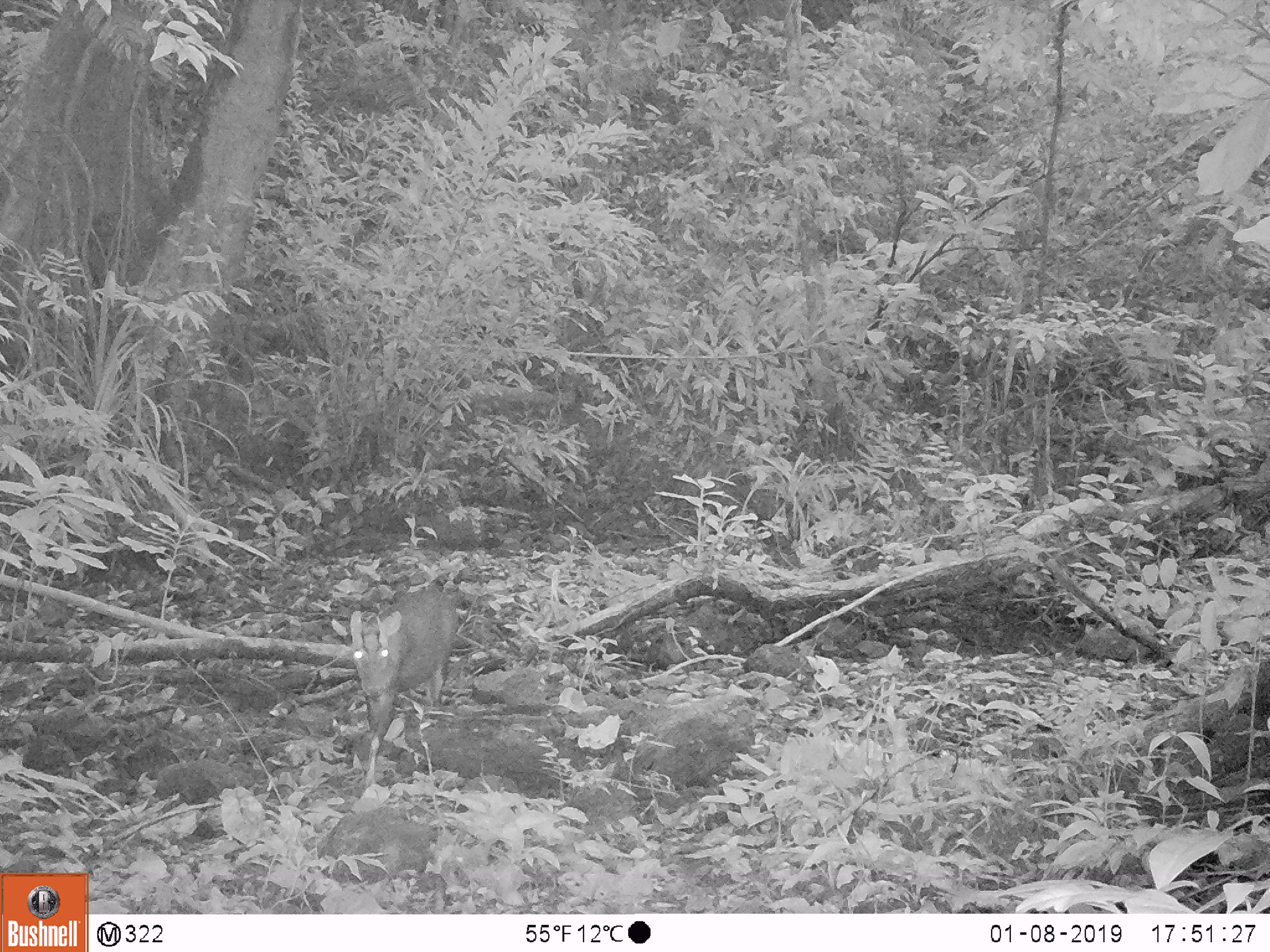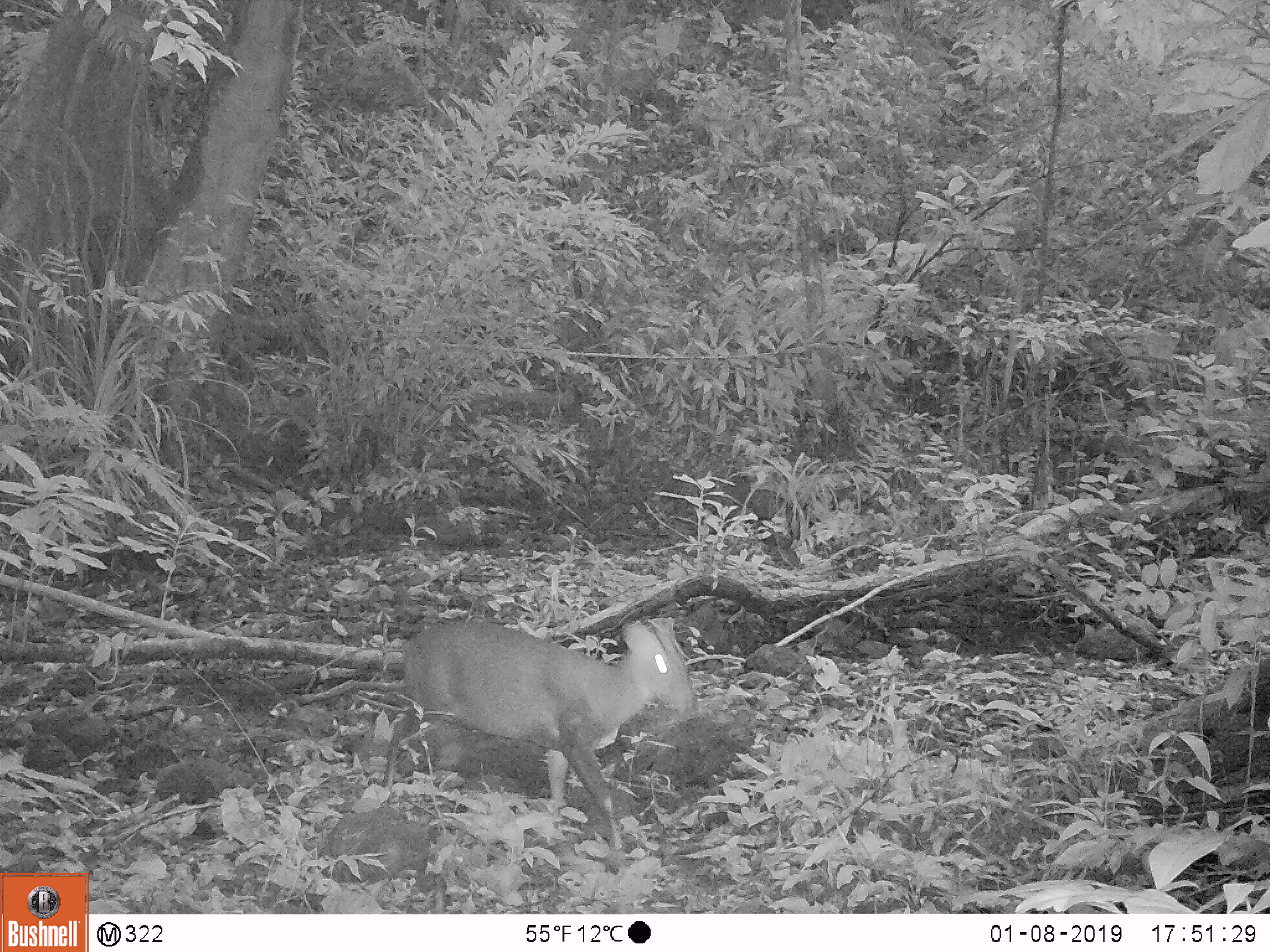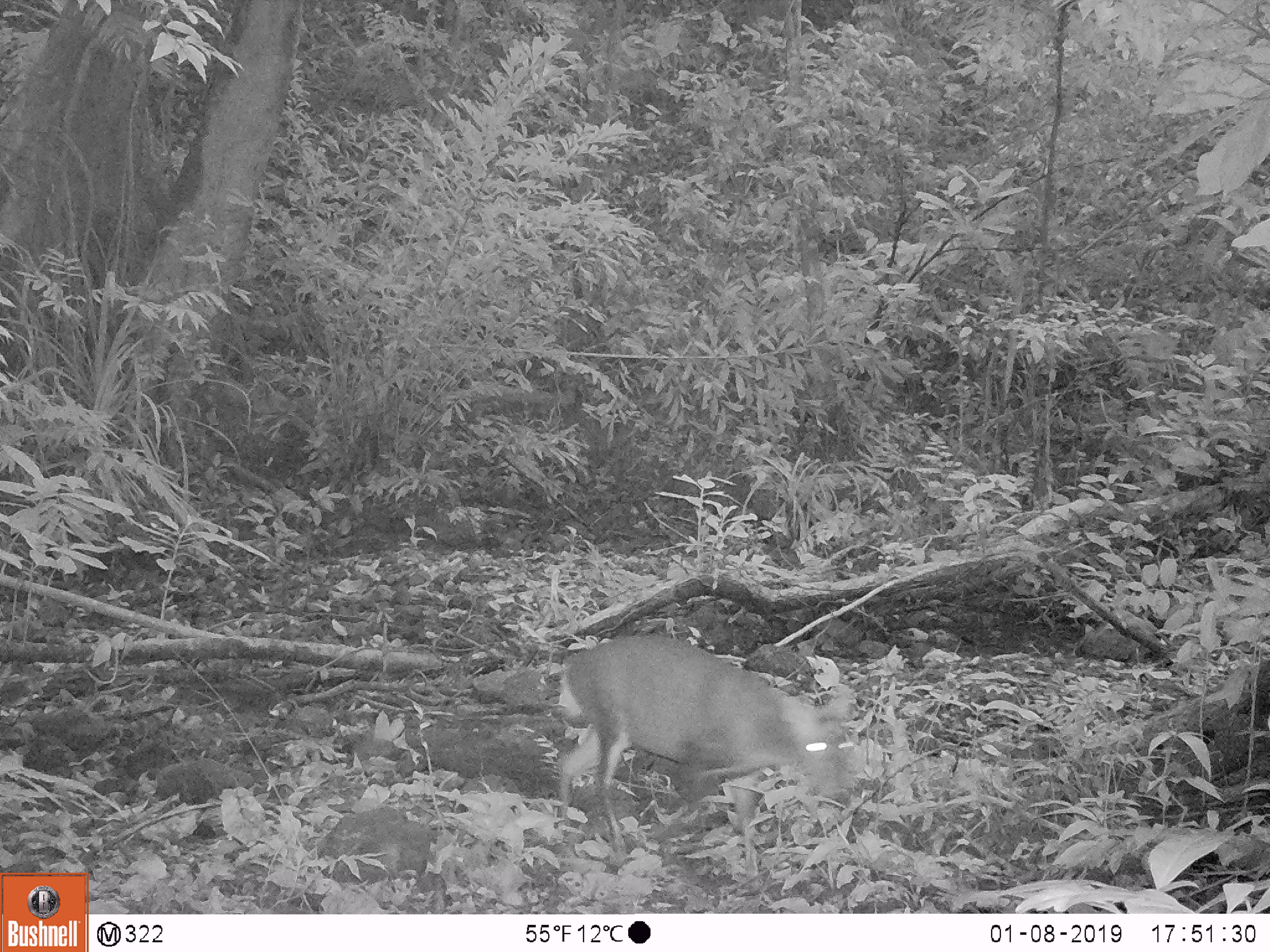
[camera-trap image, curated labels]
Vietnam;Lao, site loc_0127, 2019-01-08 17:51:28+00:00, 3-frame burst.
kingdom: Animalia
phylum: Chordata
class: Mammalia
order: Artiodactyla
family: Cervidae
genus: Muntiacus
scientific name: Muntiacus rooseveltorum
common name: roosevelt's muntjac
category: roosevelts muntjac group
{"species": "roosevelts muntjac group (roosevelt's muntjac) (Muntiacus rooseveltorum)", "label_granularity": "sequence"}